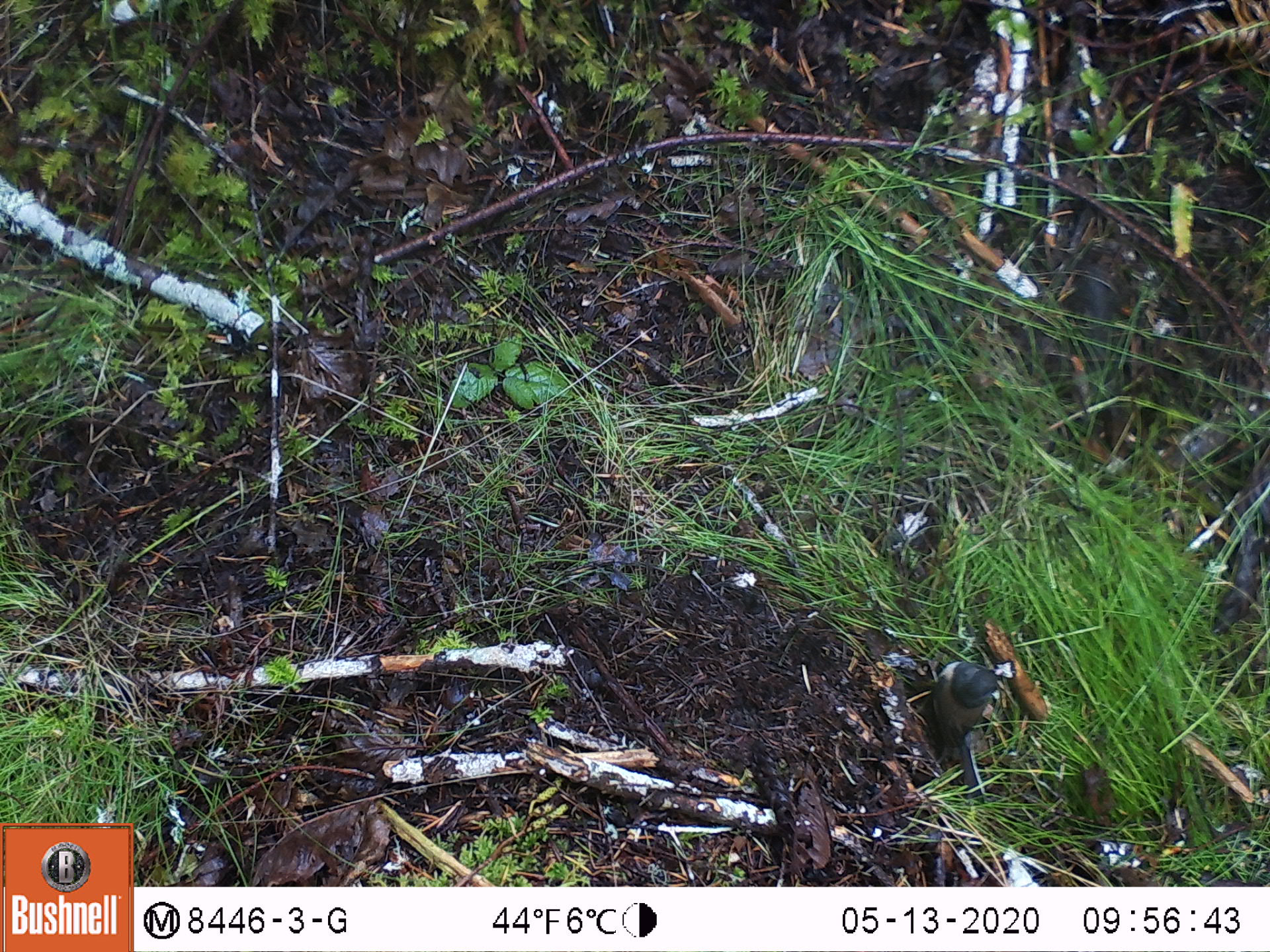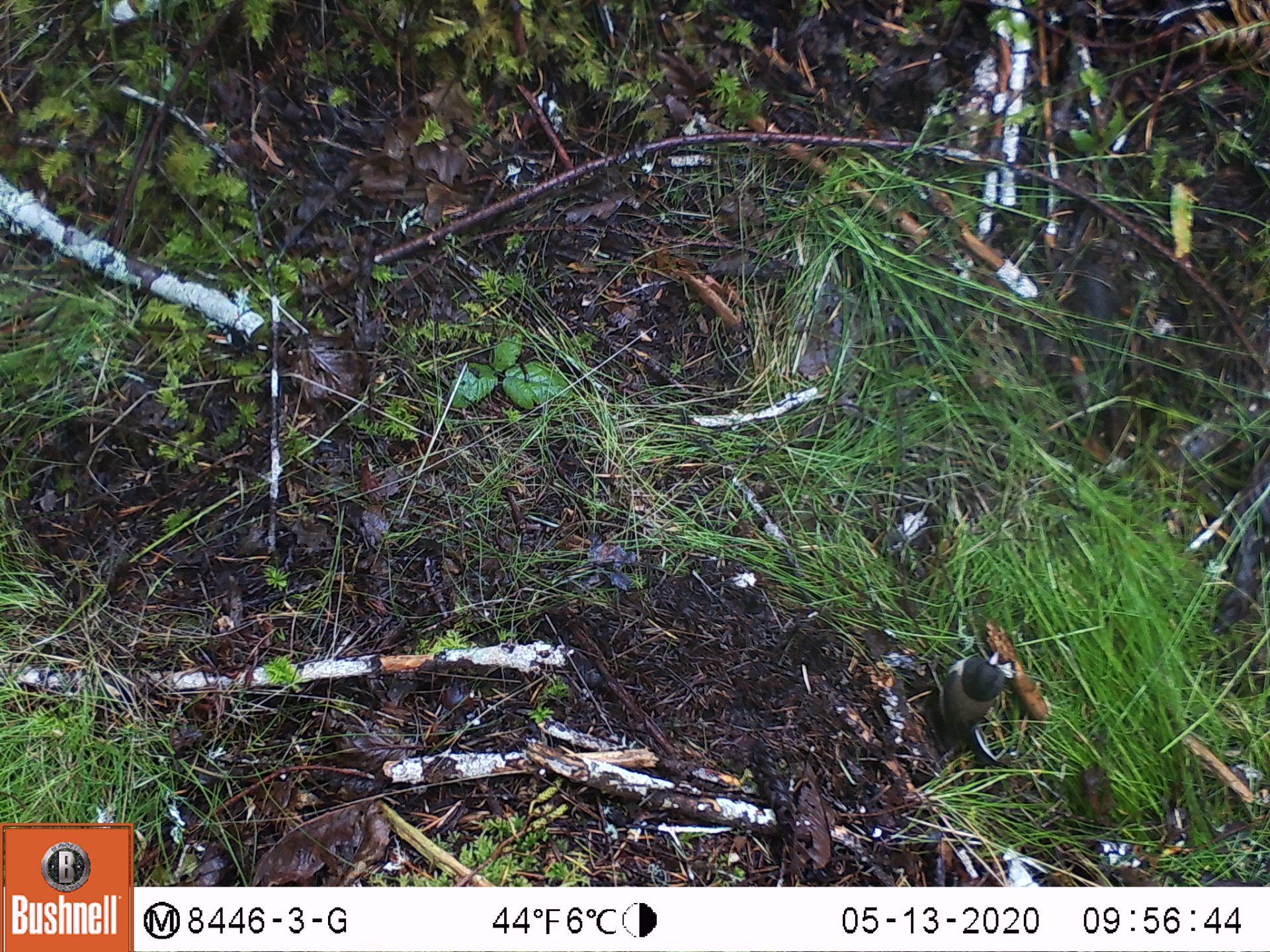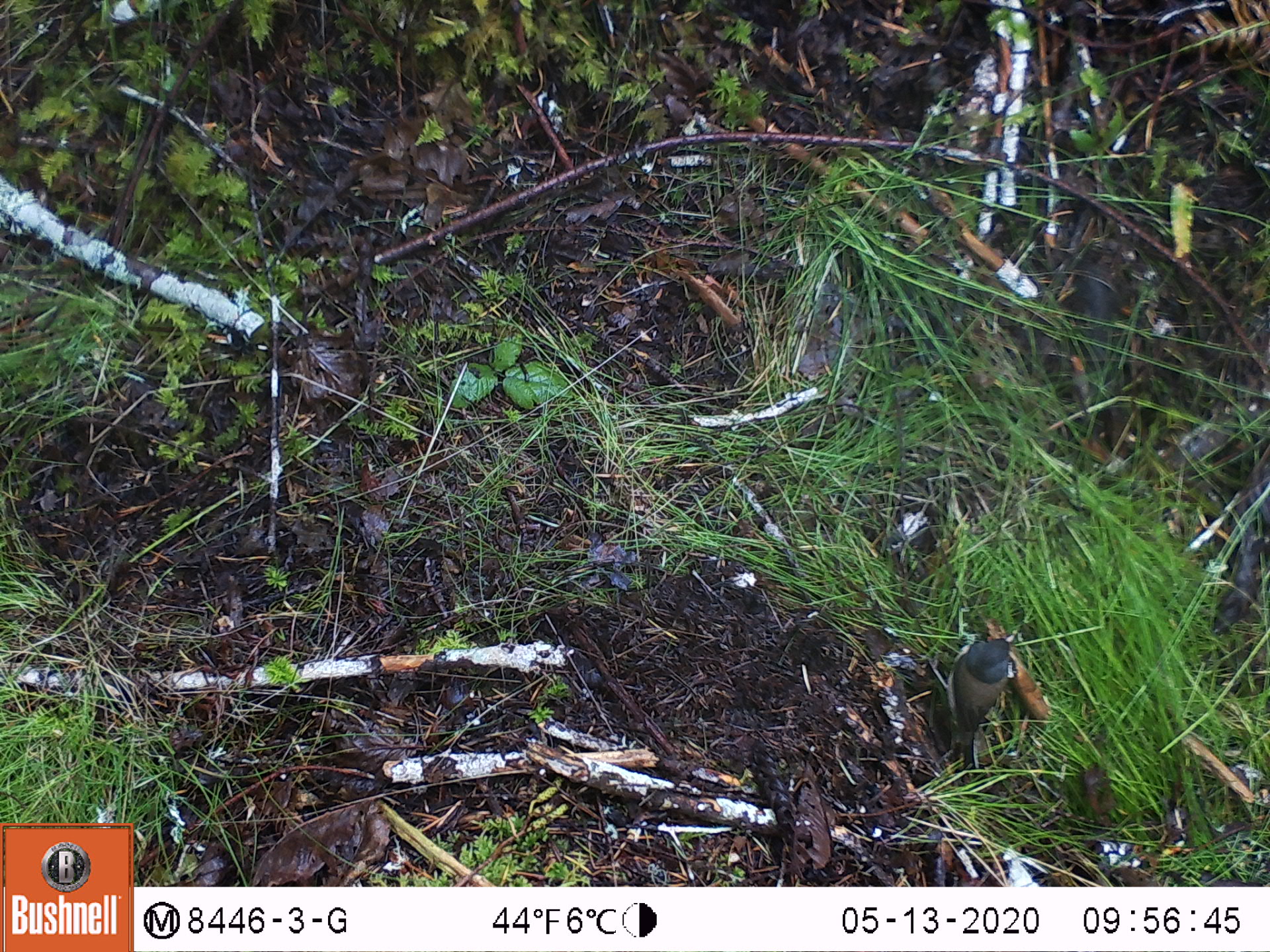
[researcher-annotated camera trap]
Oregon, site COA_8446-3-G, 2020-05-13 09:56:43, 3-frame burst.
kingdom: Animalia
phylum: Chordata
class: Aves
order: Passeriformes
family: Passerellidae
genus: Junco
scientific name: Junco hyemalis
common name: dark-eyed junco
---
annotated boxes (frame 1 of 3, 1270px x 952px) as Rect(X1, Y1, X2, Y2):
dark-eyed junco: Rect(919, 650, 1005, 797)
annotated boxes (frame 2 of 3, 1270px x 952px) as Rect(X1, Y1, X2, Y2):
dark-eyed junco: Rect(919, 650, 1009, 767)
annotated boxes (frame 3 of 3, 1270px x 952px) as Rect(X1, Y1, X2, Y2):
dark-eyed junco: Rect(940, 631, 1019, 771)